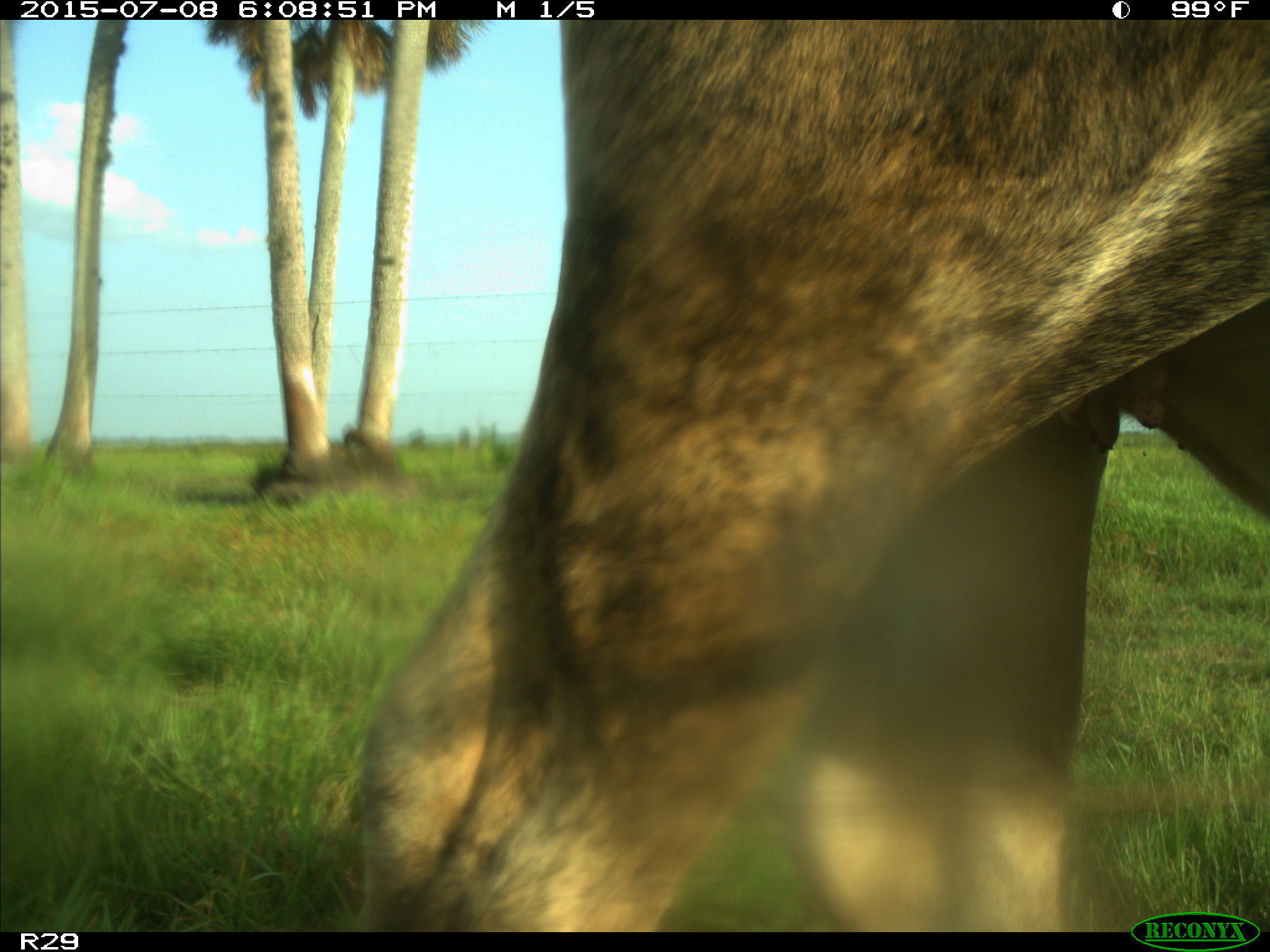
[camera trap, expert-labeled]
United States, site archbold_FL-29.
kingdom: Animalia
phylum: Chordata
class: Mammalia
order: Artiodactyla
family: Bovidae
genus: Bos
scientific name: Bos taurus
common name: domestic cow